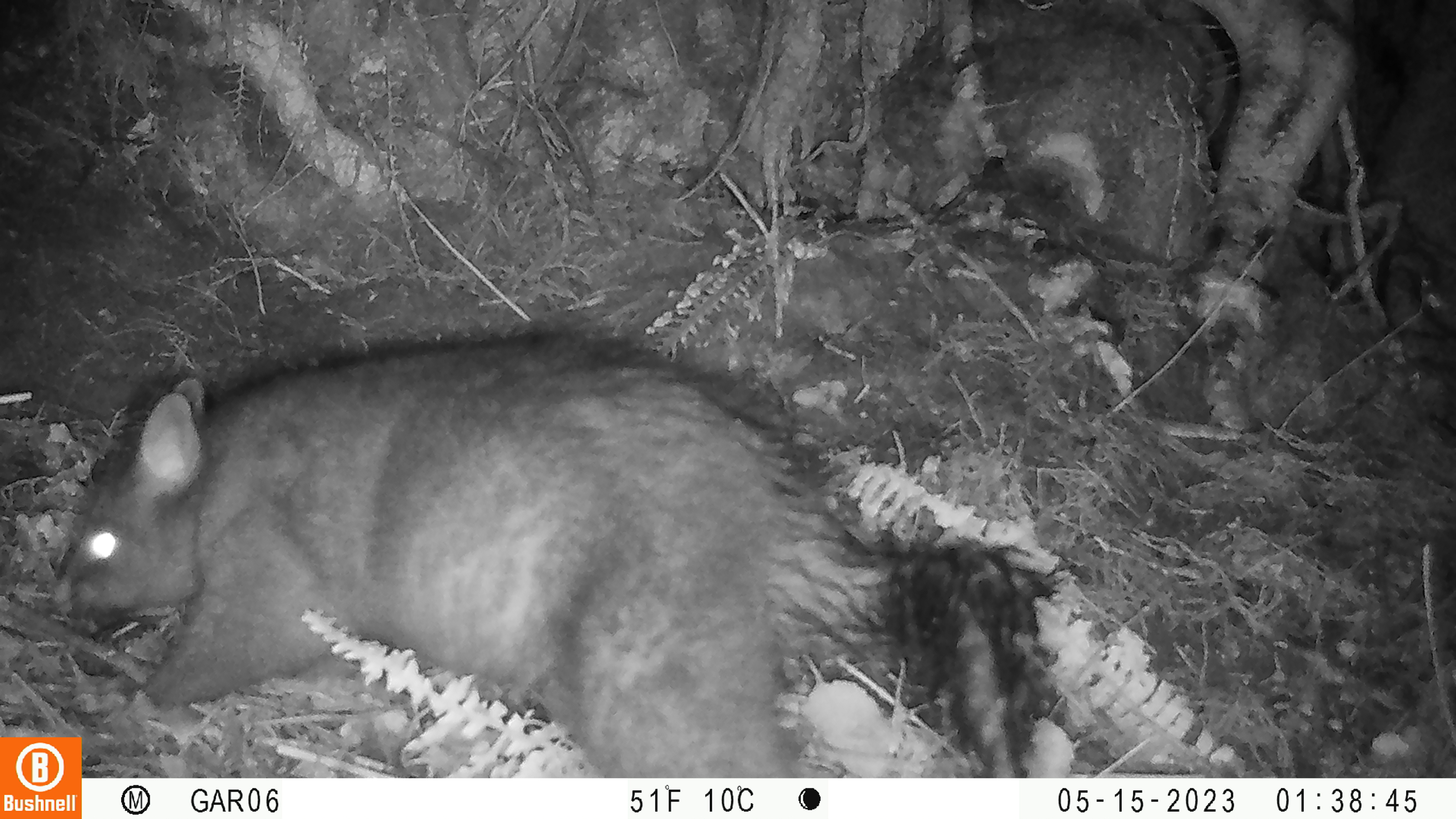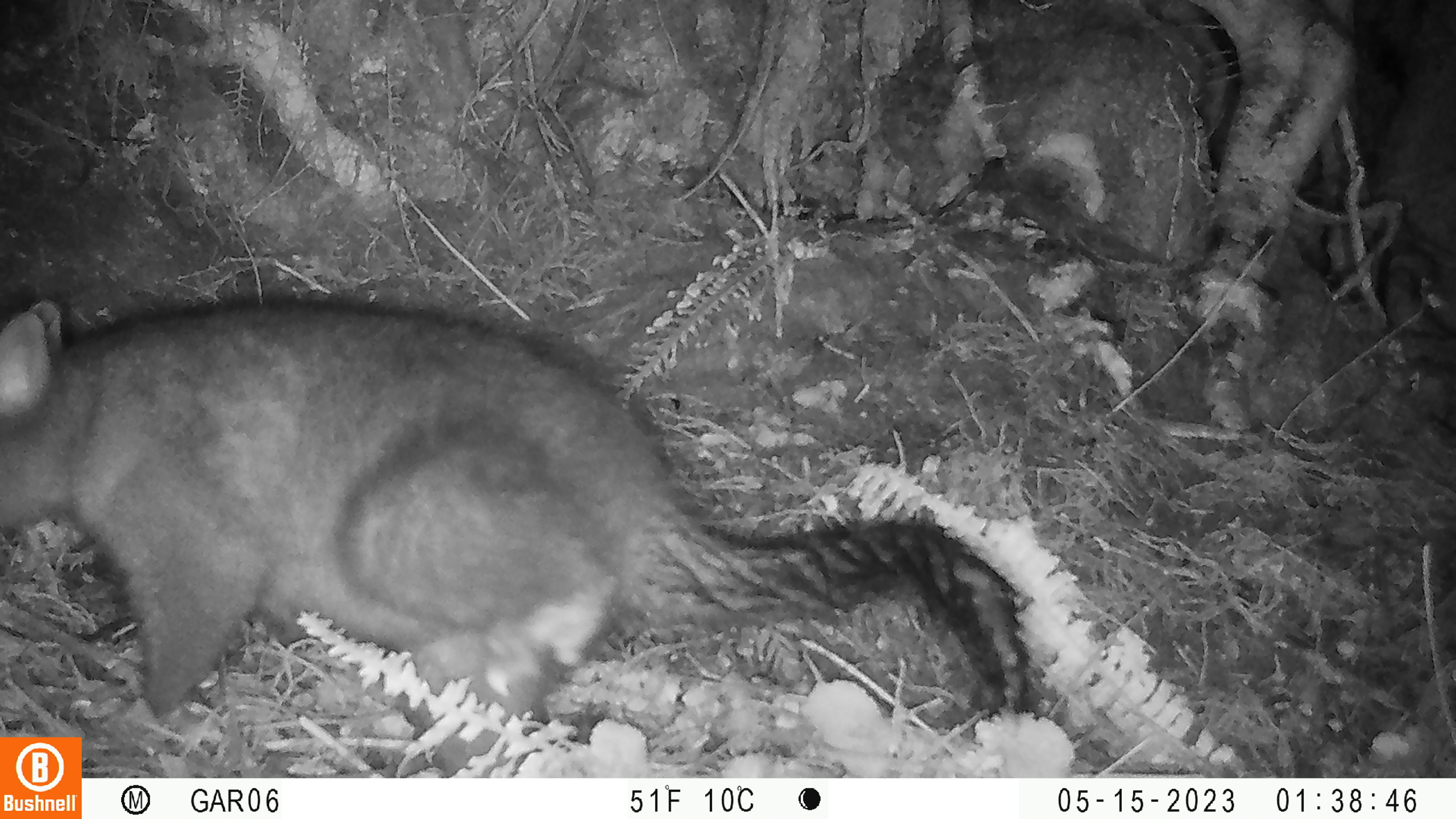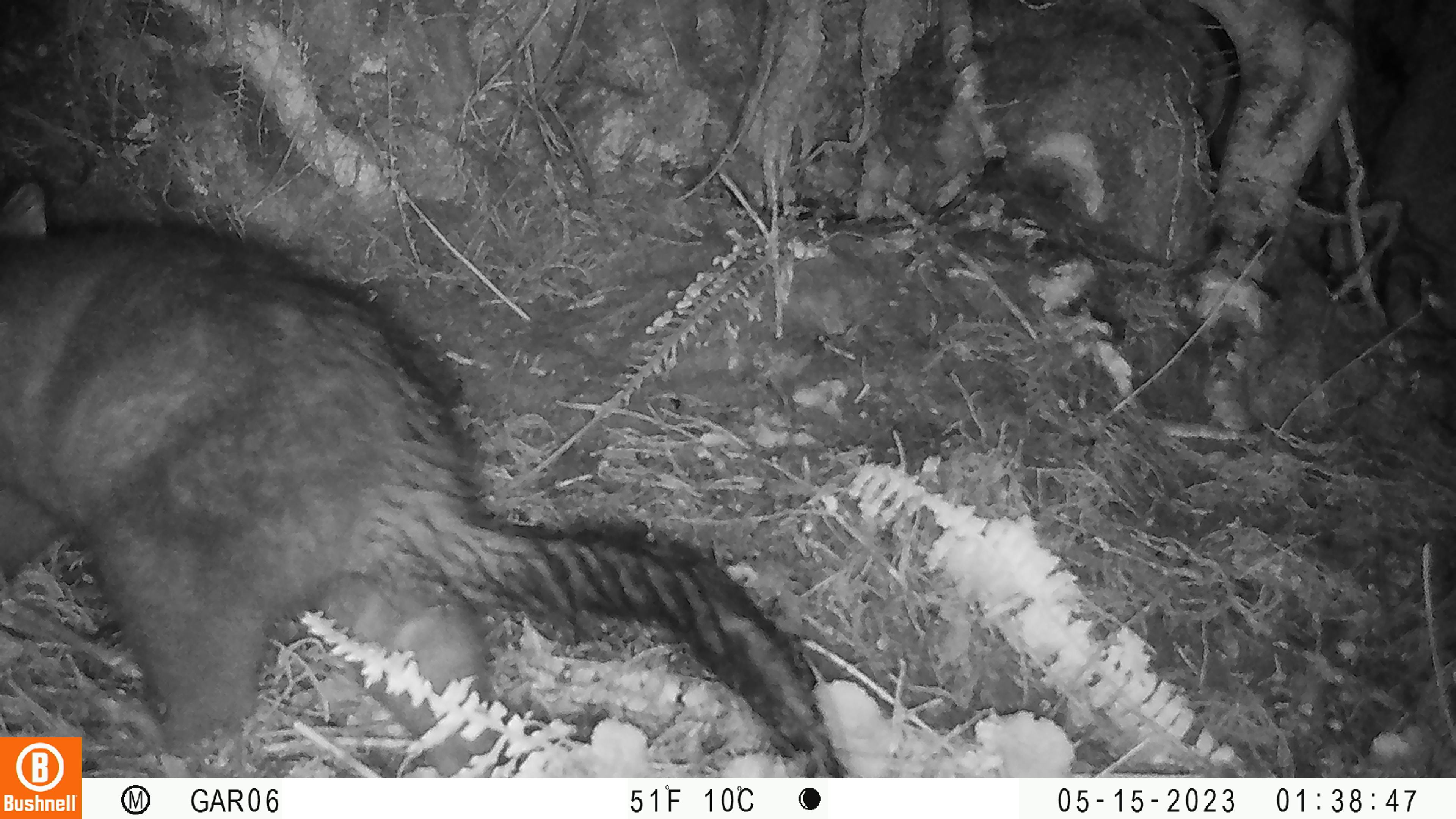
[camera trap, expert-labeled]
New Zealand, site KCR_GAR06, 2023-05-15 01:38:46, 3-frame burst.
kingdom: Animalia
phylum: Chordata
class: Mammalia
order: Diprotodontia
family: Phalangeridae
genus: Trichosurus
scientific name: Trichosurus vulpecula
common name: common brushtail possum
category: possum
Possum (common brushtail possum) (Trichosurus vulpecula).